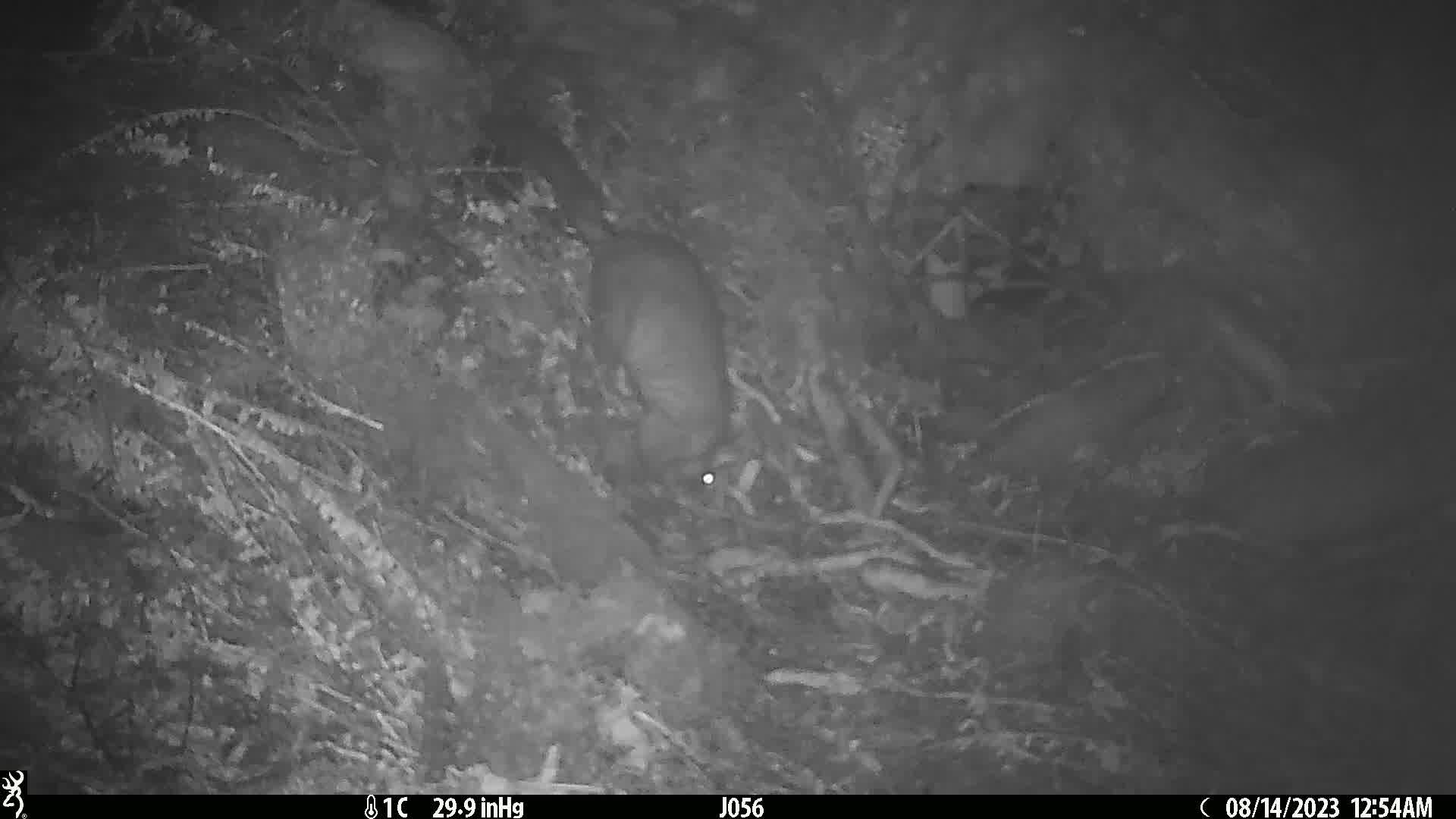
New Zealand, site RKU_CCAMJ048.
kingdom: Animalia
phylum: Chordata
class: Mammalia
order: Diprotodontia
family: Phalangeridae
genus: Trichosurus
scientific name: Trichosurus vulpecula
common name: common brushtail possum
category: possum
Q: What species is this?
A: Possum (common brushtail possum) (Trichosurus vulpecula).